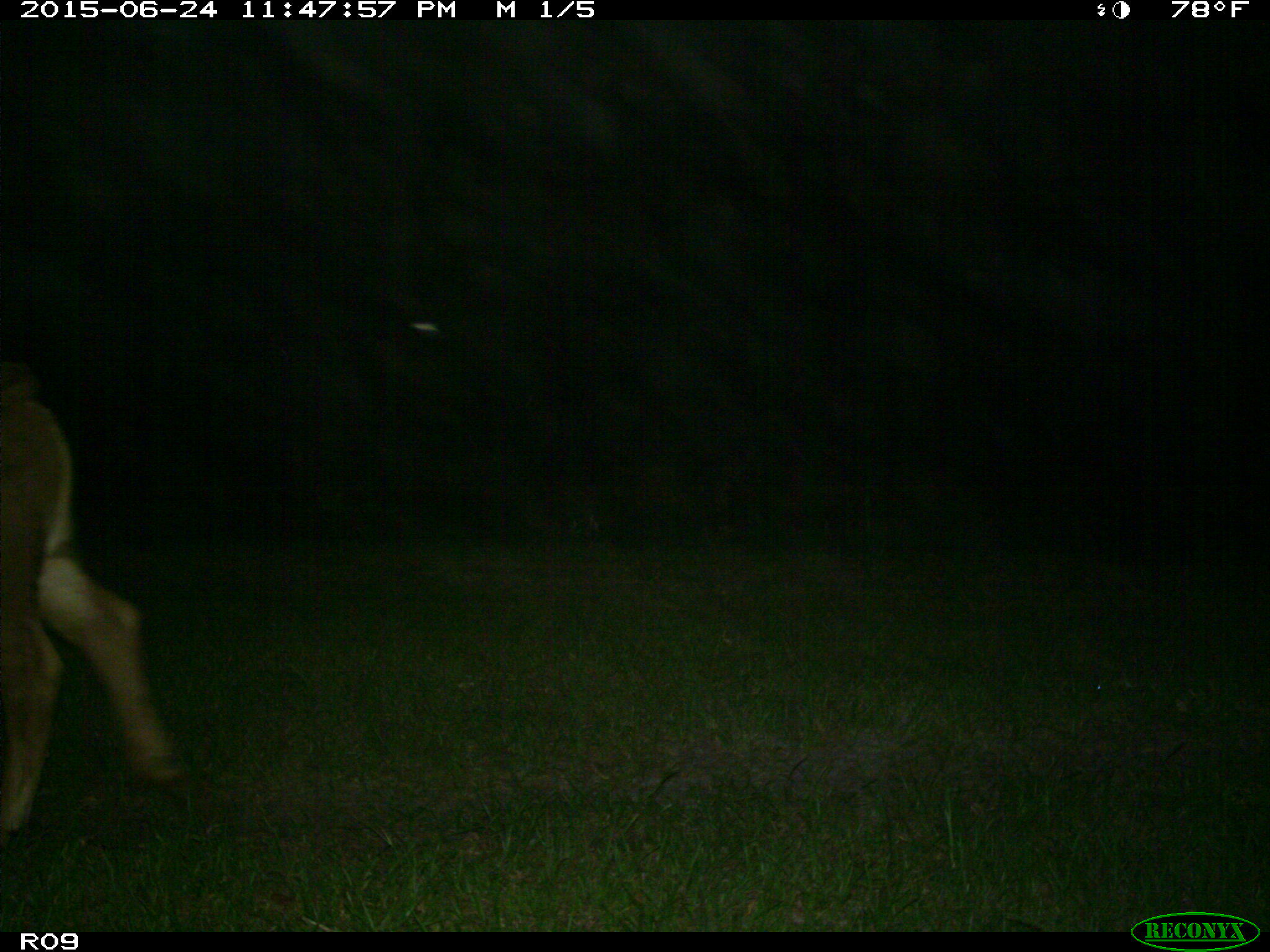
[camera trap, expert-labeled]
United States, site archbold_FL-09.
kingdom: Animalia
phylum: Chordata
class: Mammalia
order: Artiodactyla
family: Bovidae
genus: Bos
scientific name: Bos taurus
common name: domestic cow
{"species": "Bos taurus (domestic cow)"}